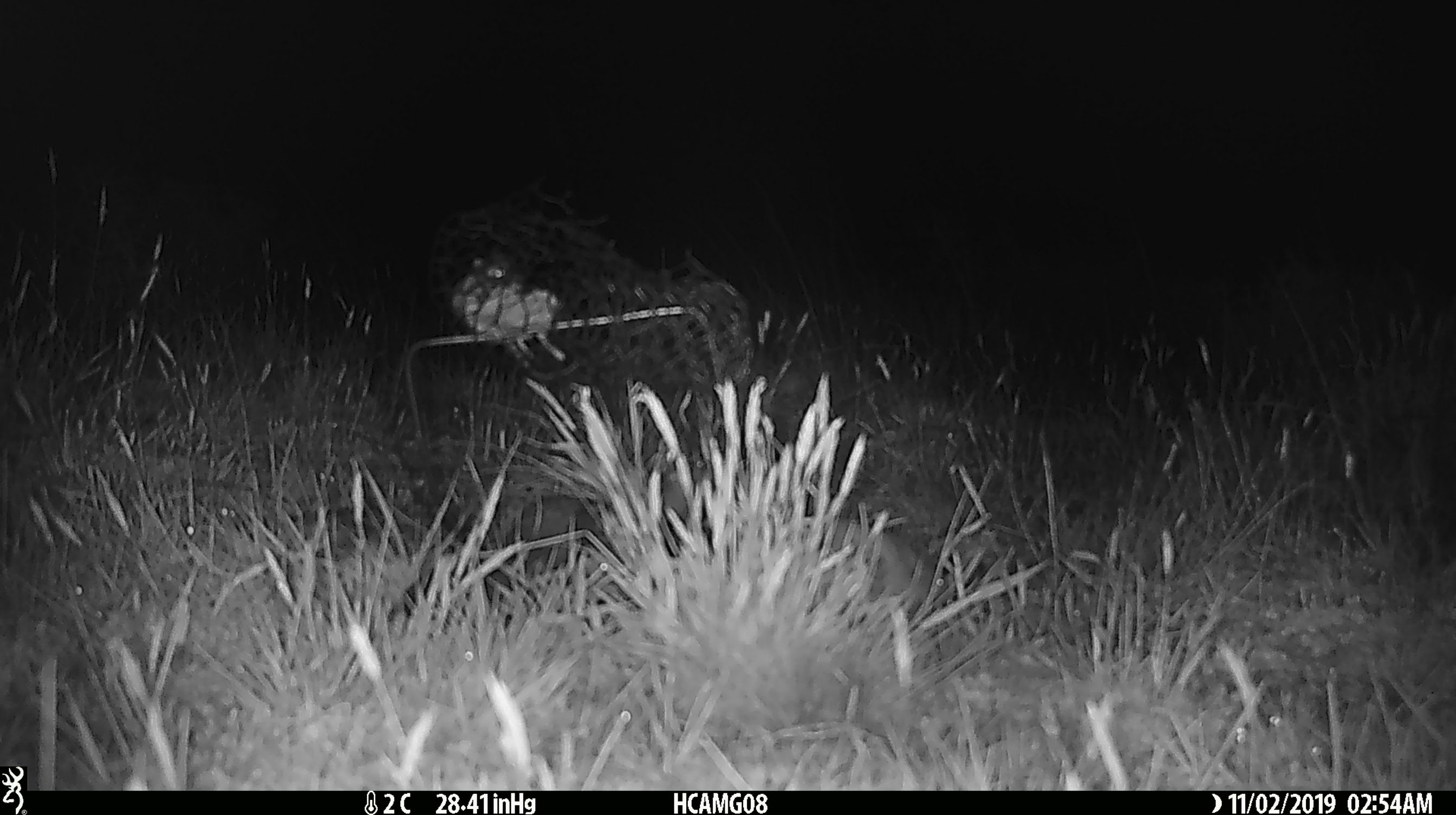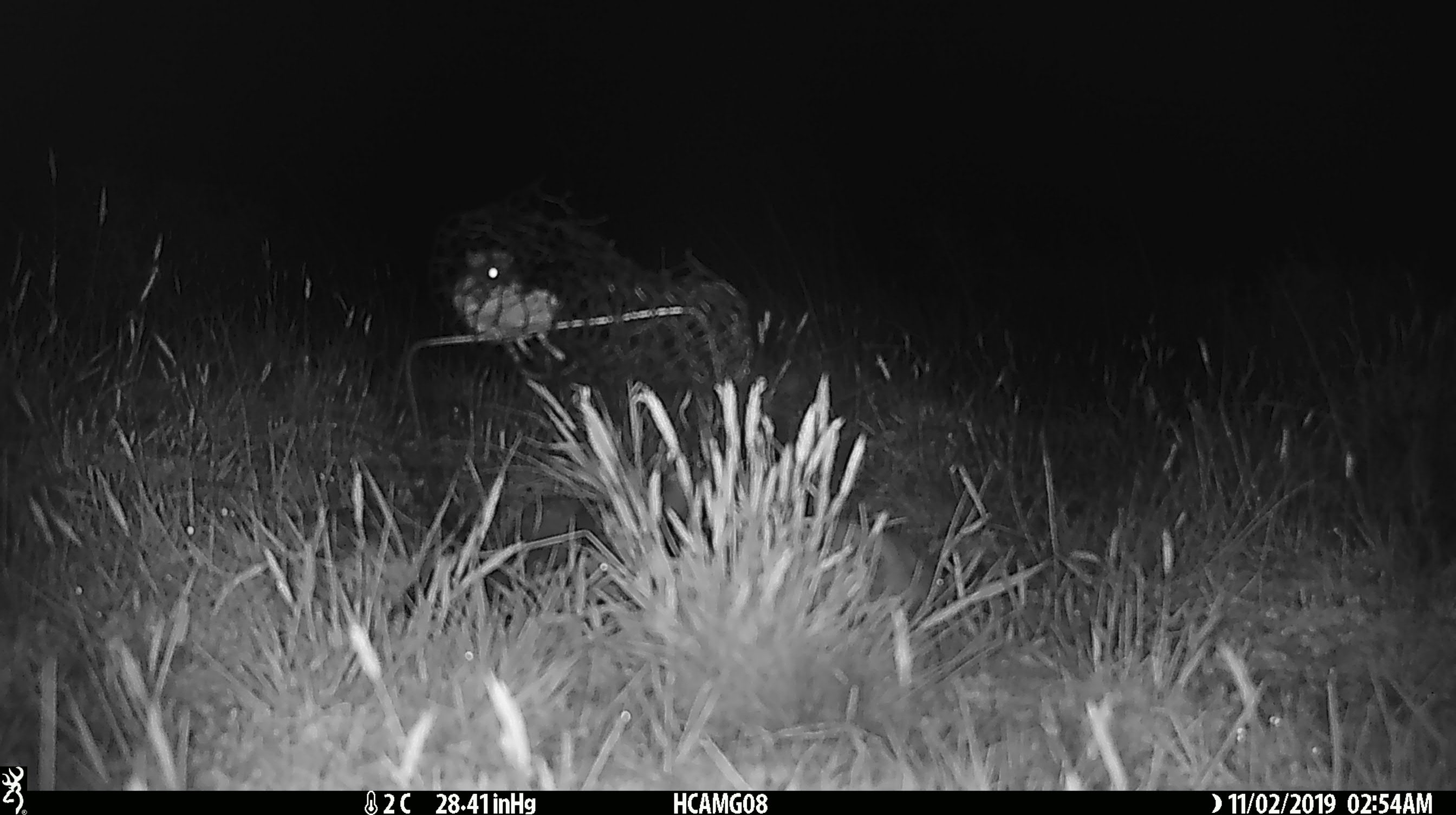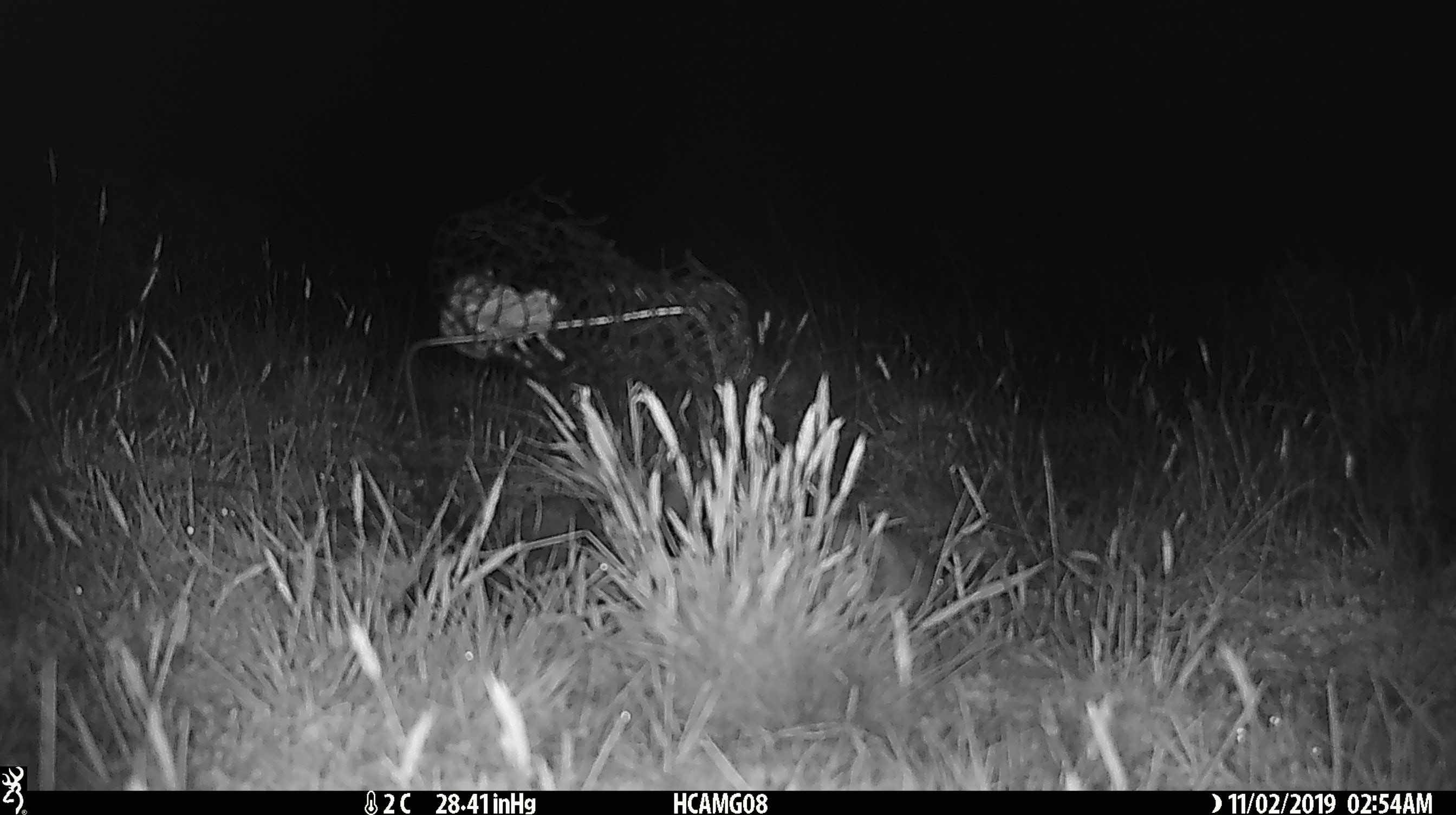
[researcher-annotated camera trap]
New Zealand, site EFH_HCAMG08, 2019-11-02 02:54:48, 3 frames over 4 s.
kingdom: Animalia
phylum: Chordata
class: Mammalia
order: Rodentia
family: Muridae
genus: Mus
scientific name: Mus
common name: mouse